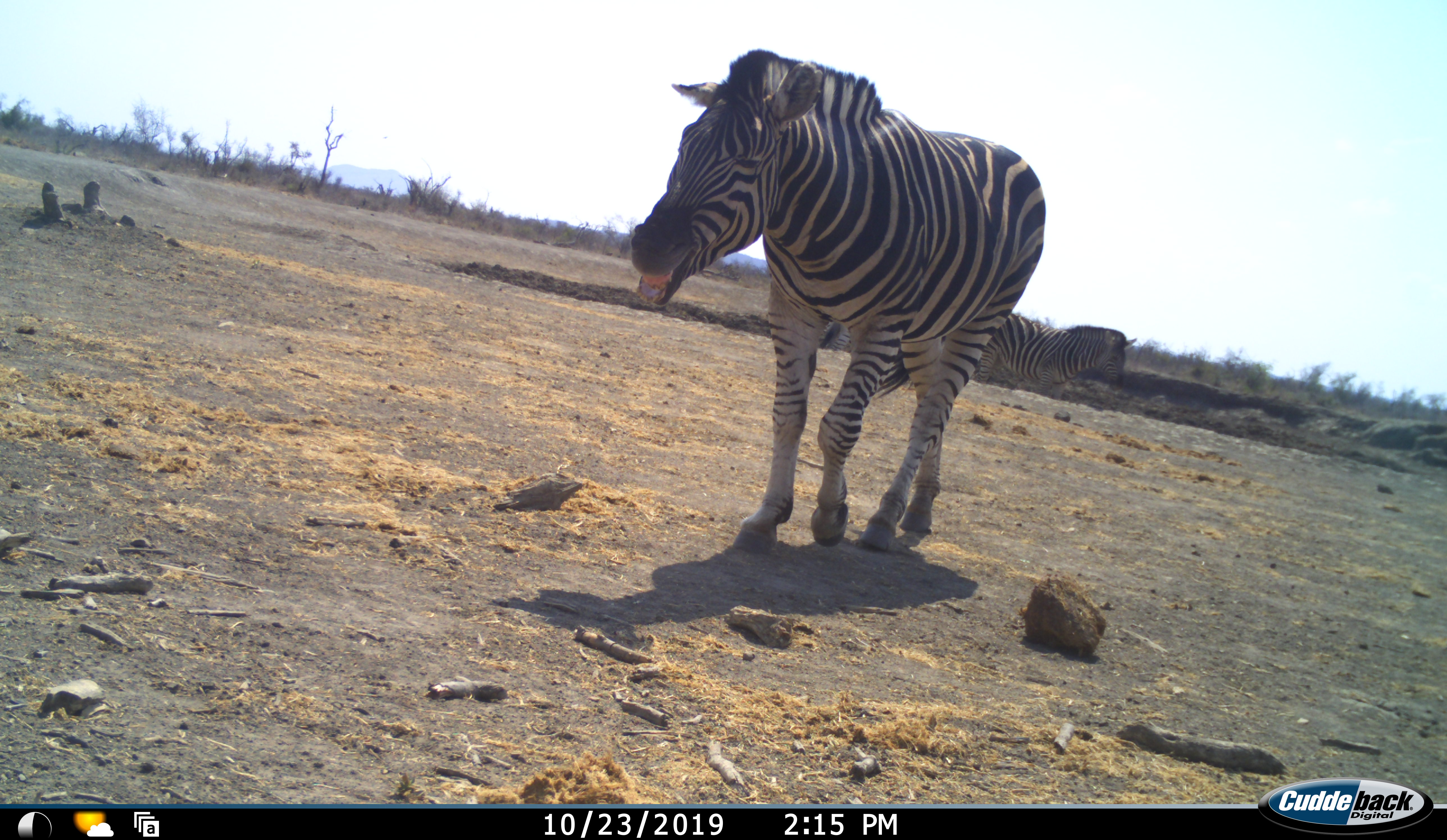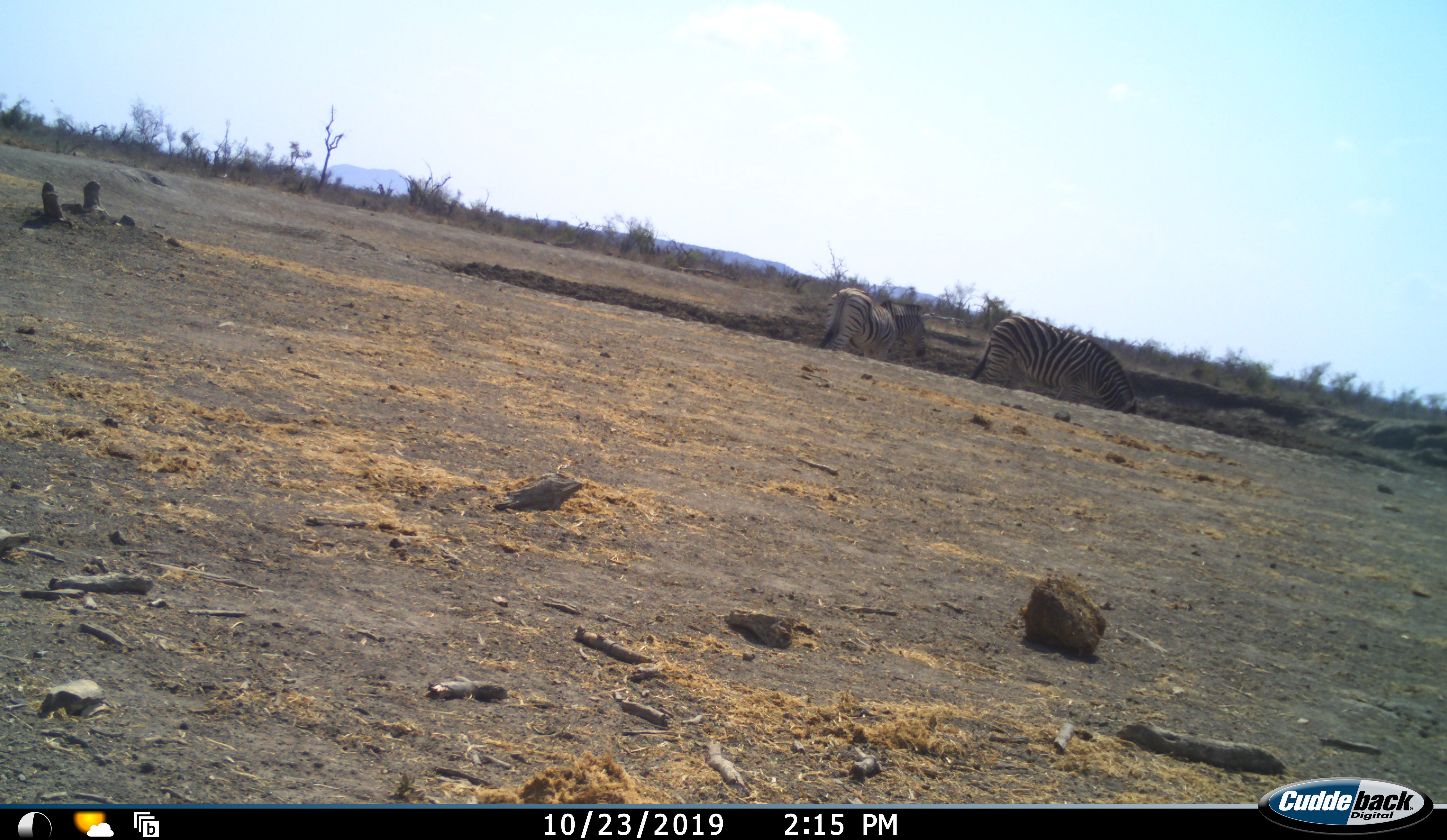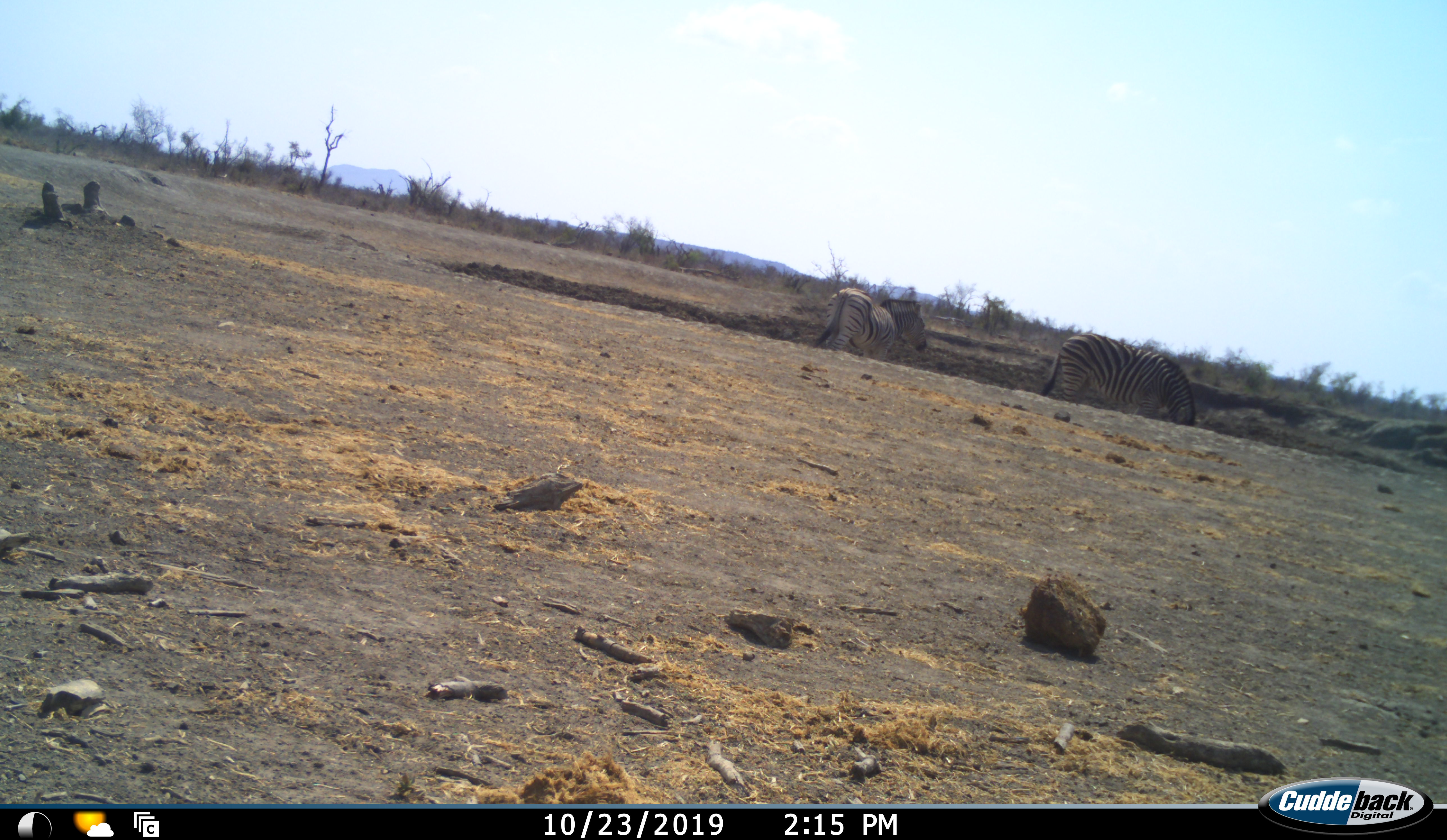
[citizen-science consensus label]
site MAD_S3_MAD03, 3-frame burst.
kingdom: Animalia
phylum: Chordata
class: Mammalia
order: Perissodactyla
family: Equidae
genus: Equus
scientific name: Equus quagga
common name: plains zebra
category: zebraplains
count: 3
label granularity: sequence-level